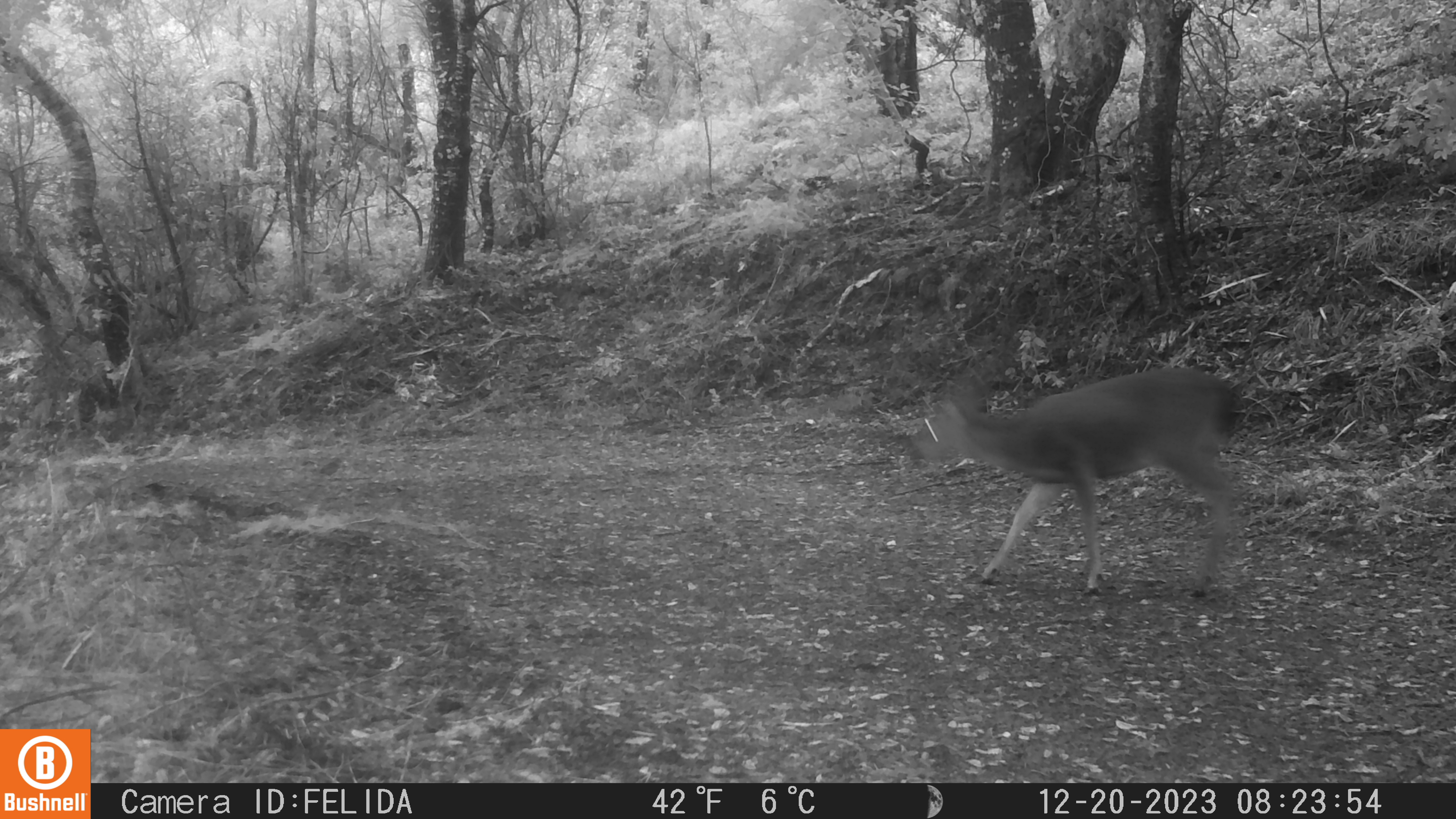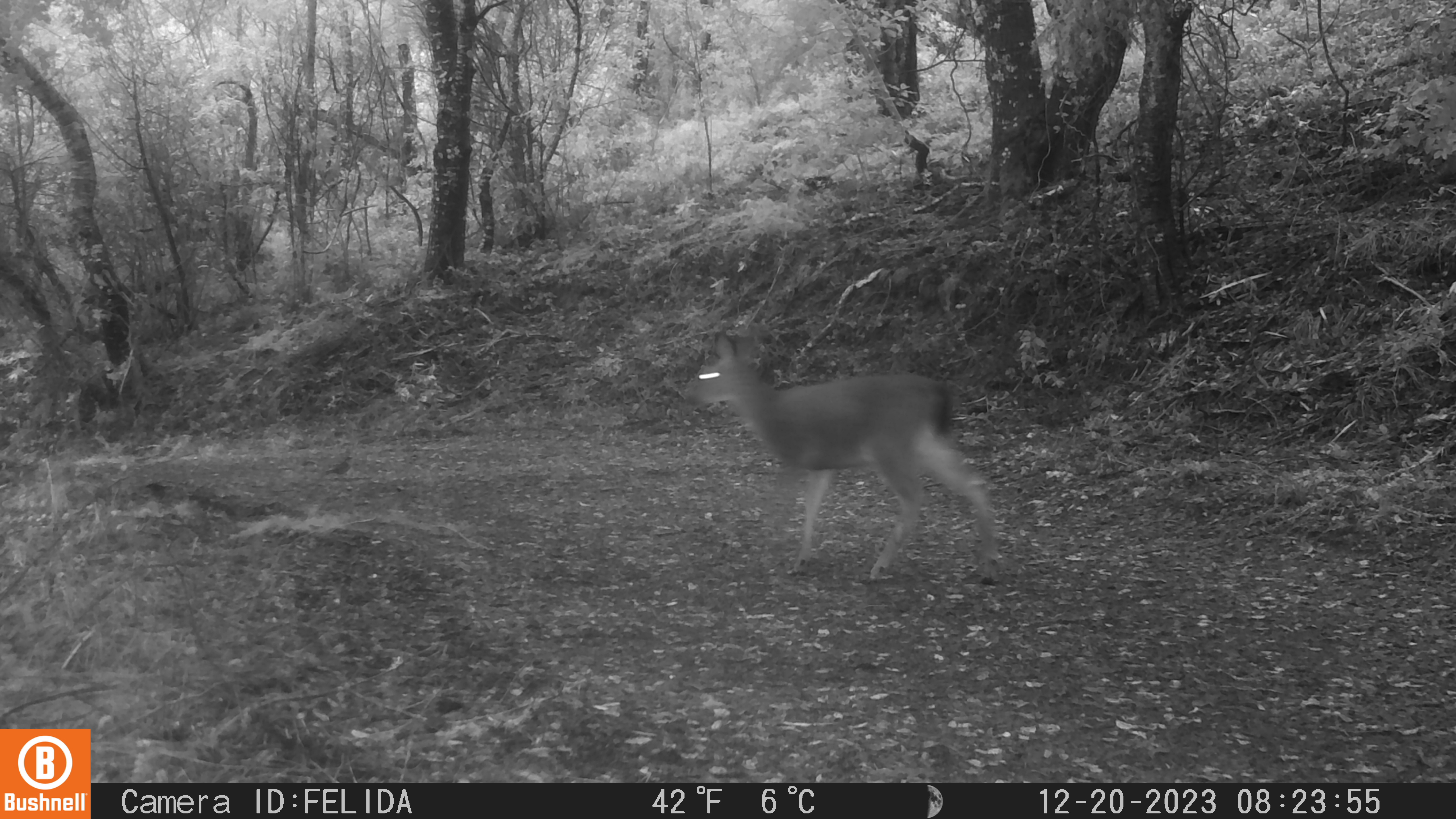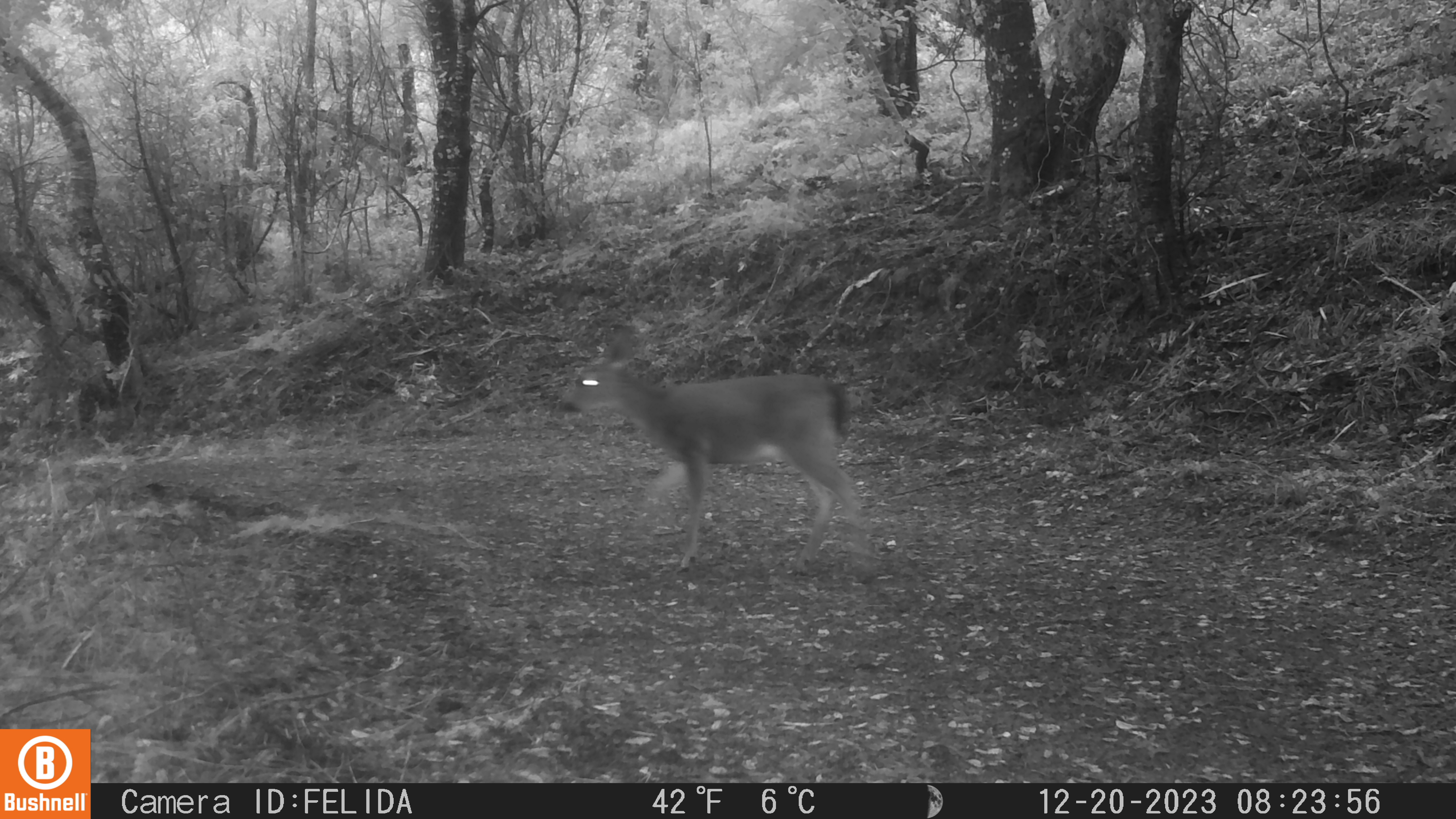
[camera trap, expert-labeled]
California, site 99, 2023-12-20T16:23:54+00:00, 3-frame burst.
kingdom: Animalia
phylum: Chordata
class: Mammalia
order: Artiodactyla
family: Cervidae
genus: Odocoileus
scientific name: Odocoileus hemionus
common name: mule deer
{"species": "mule deer (Odocoileus hemionus)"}